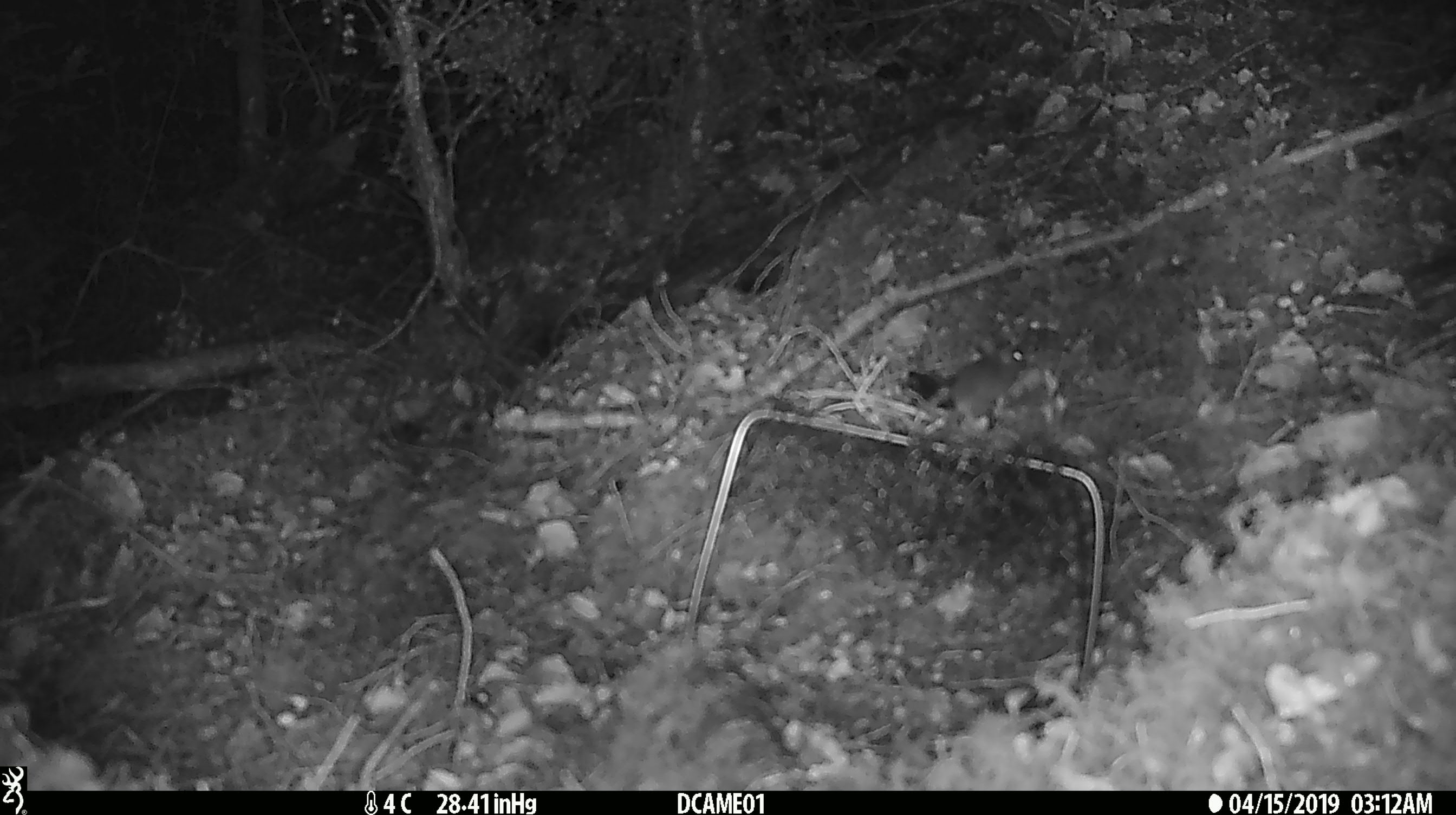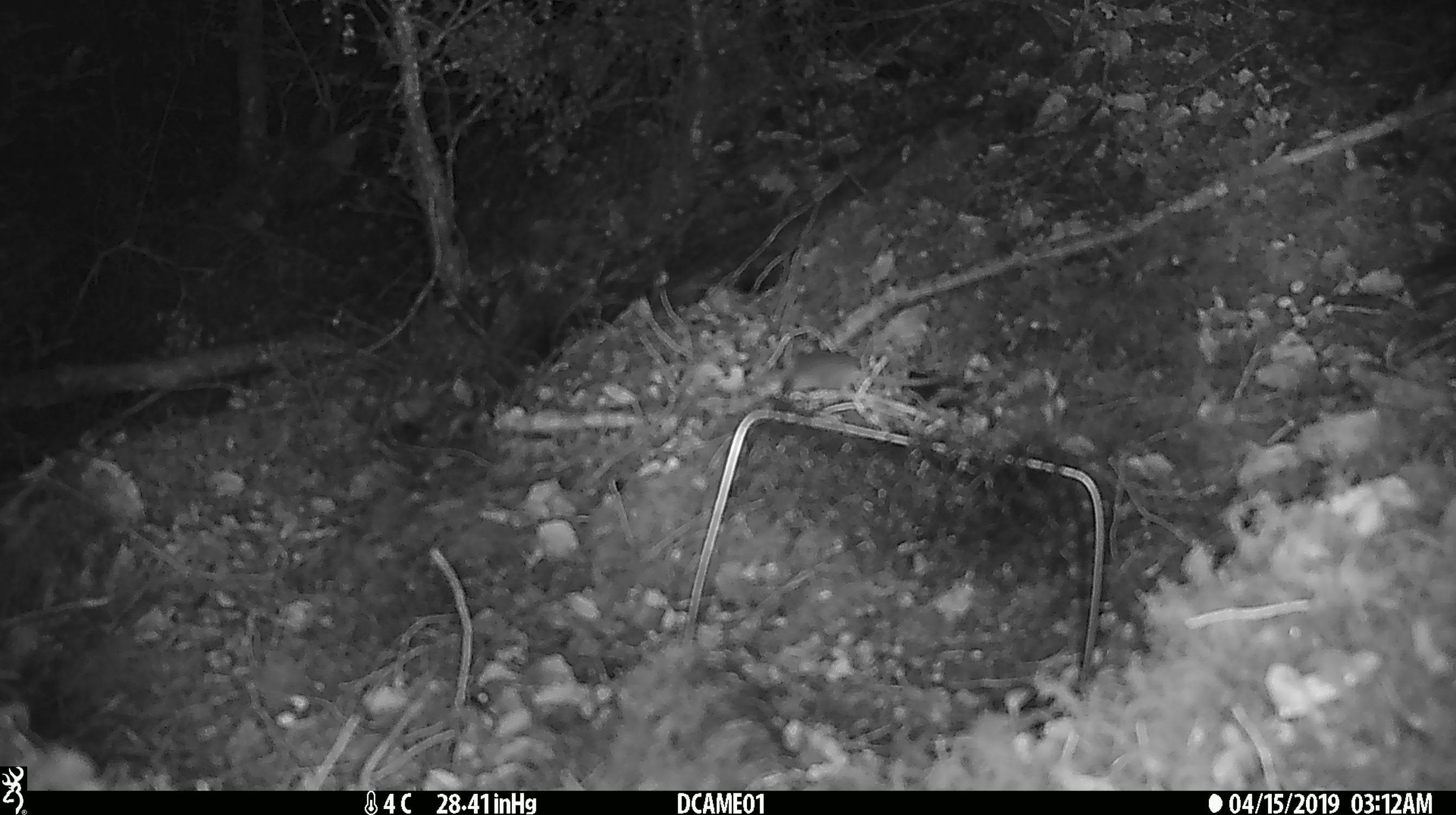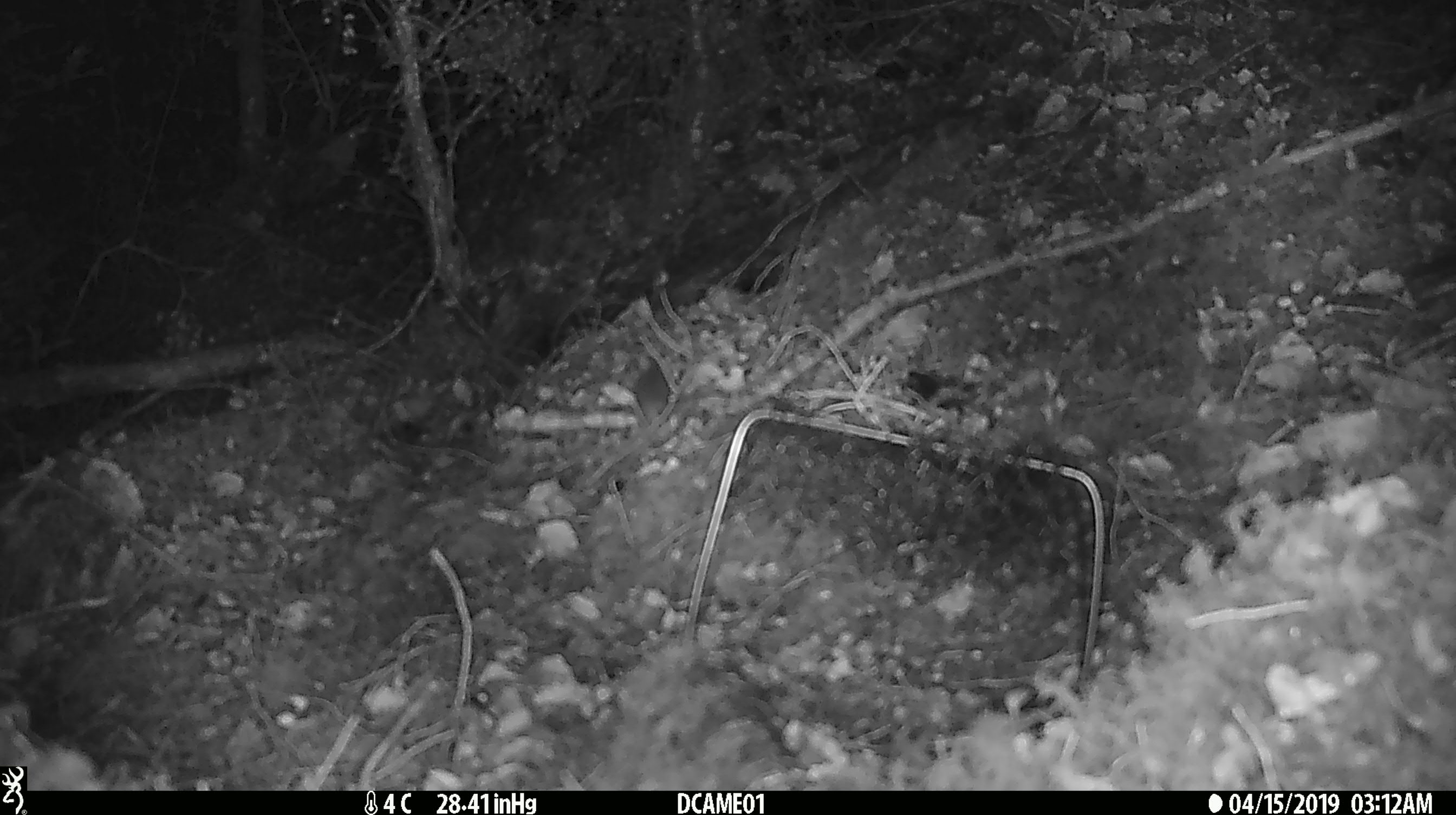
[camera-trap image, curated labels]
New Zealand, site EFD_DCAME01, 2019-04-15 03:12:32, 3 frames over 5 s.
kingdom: Animalia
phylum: Chordata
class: Mammalia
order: Rodentia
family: Muridae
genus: Mus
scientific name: Mus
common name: mouse